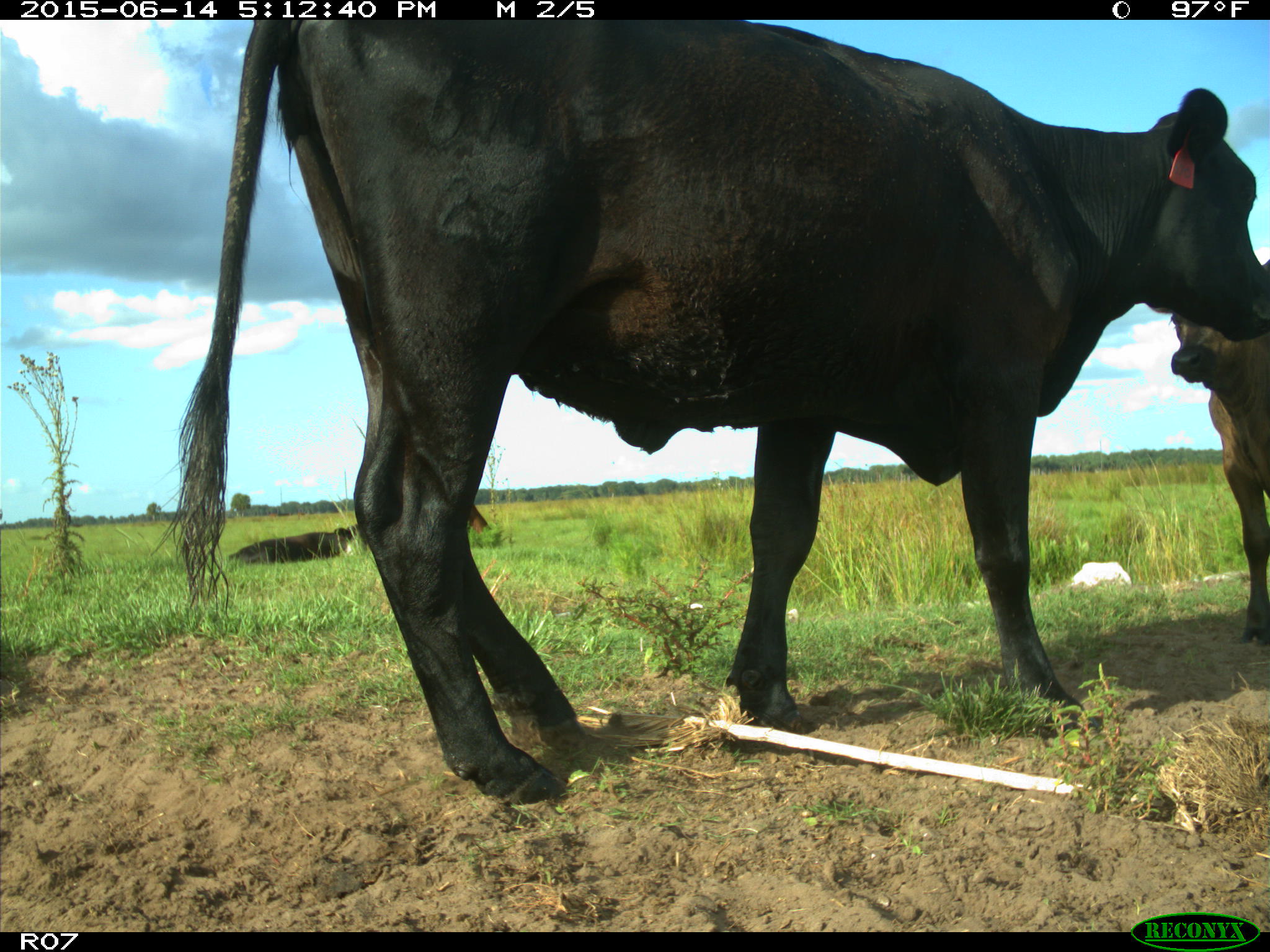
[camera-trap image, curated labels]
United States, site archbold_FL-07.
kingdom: Animalia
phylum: Chordata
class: Mammalia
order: Artiodactyla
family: Bovidae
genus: Bos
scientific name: Bos taurus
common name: domestic cow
Bos taurus (domestic cow).